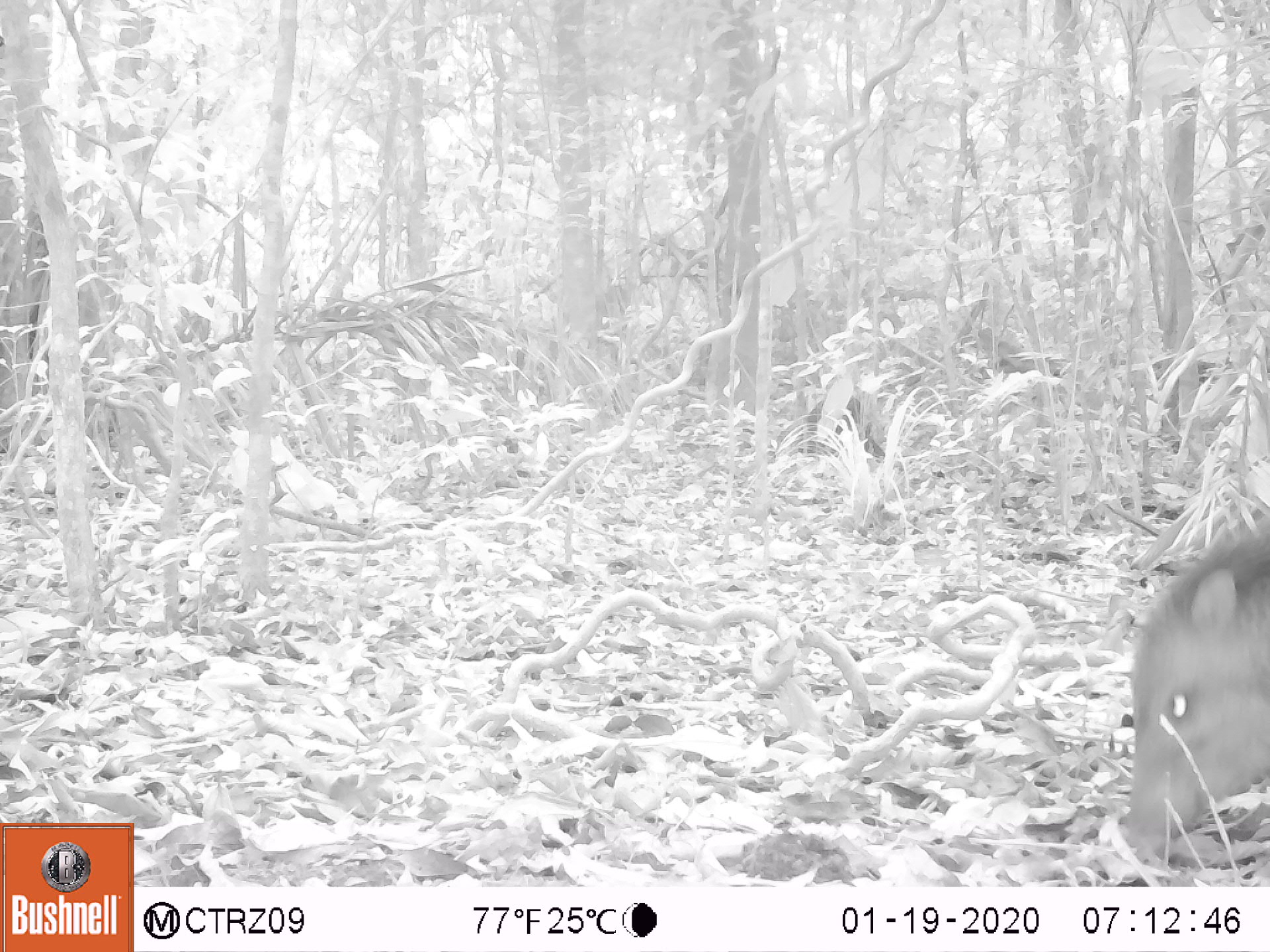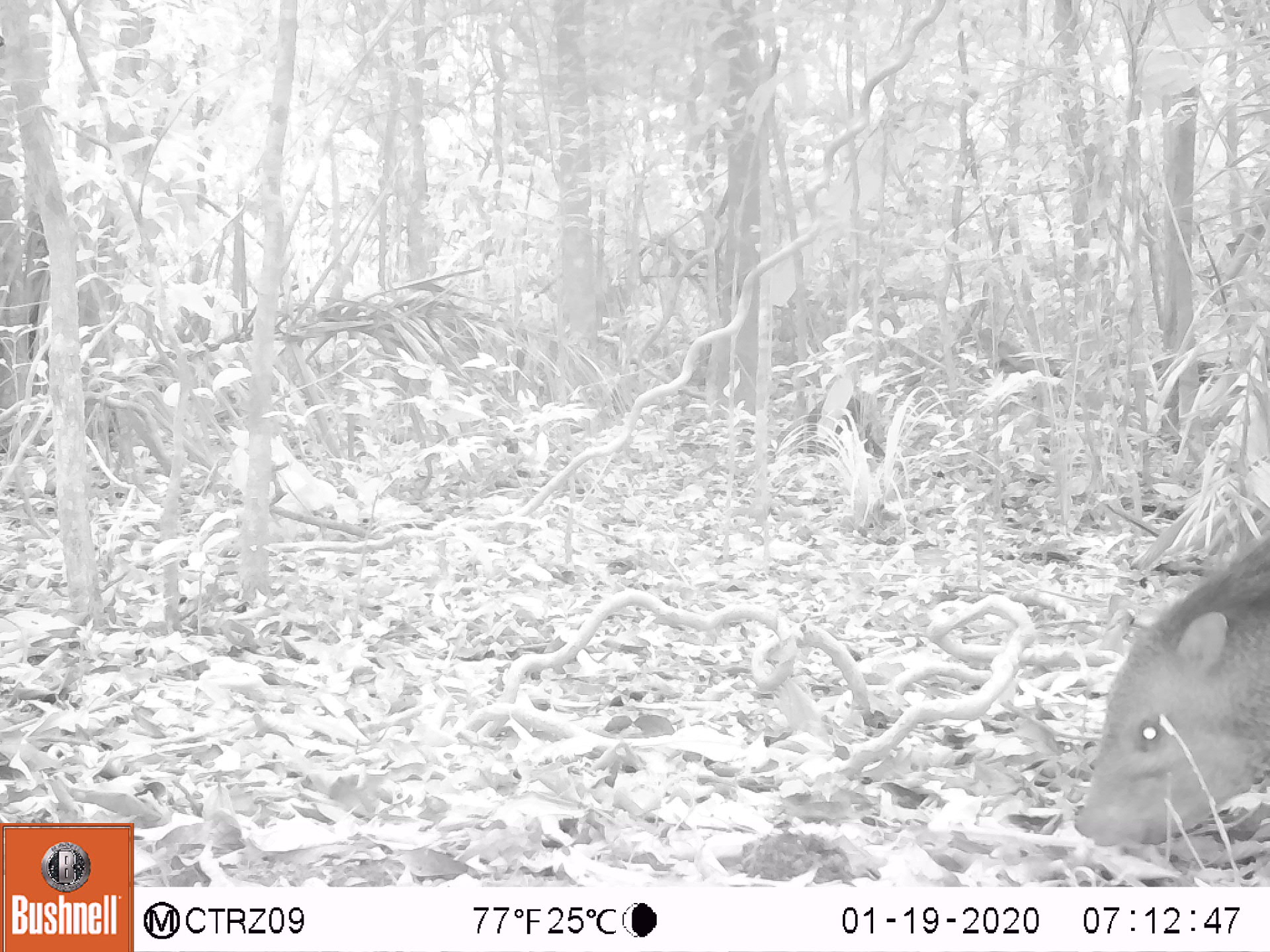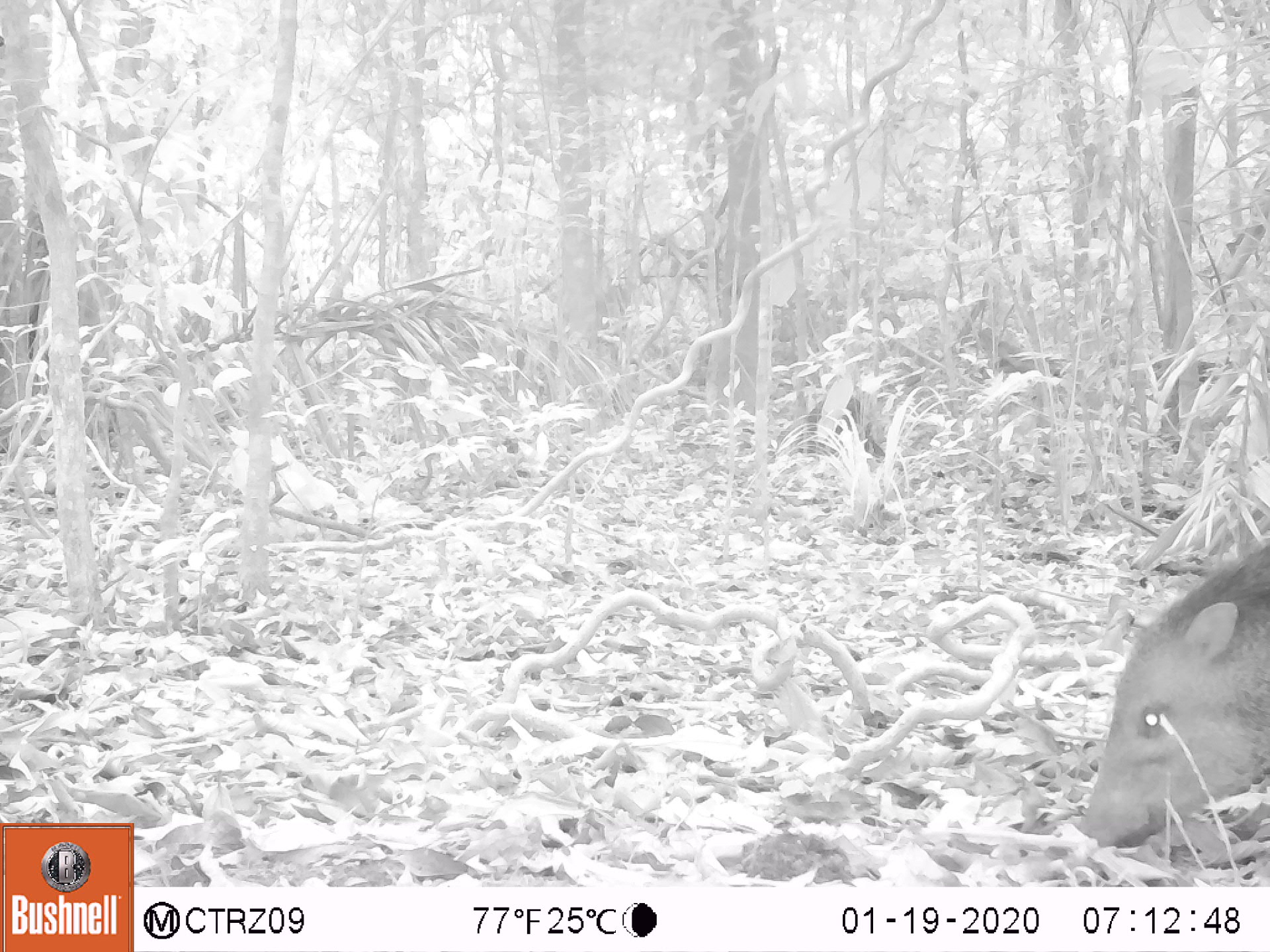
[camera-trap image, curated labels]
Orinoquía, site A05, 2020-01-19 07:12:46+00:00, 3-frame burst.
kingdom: Animalia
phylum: Chordata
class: Mammalia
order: Artiodactyla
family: Tayassuidae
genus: Pecari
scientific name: Pecari tajacu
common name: collared peccary